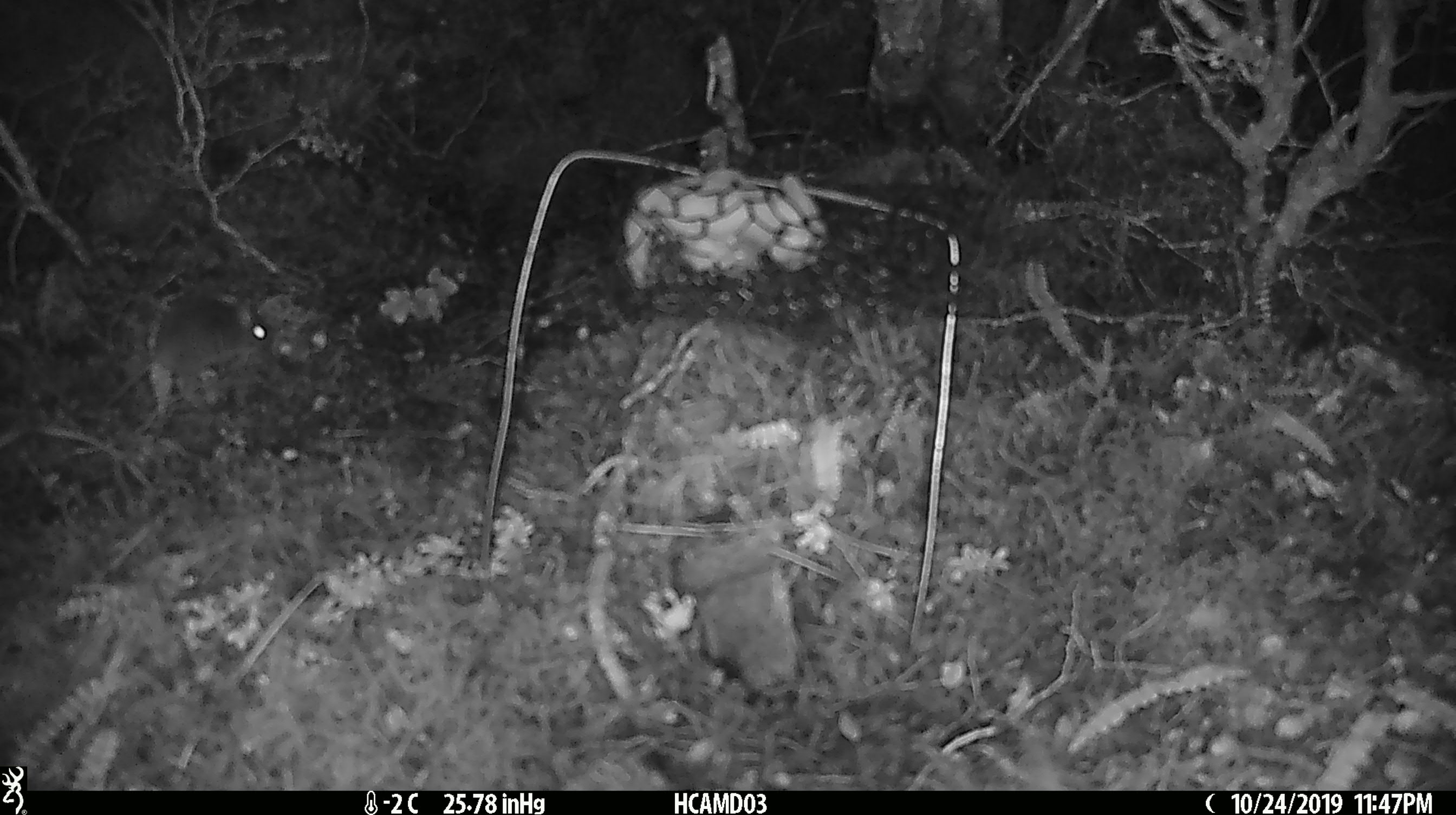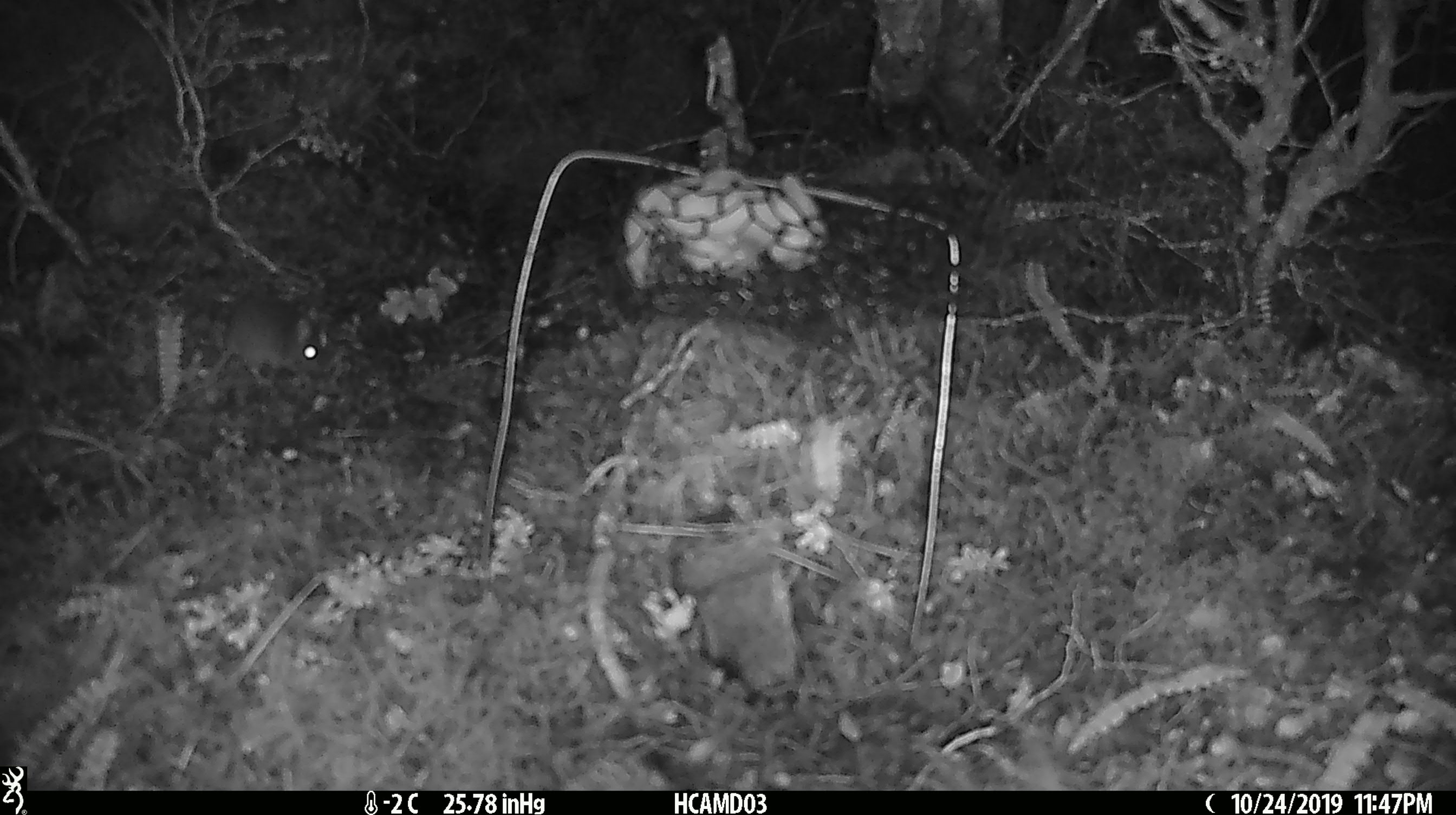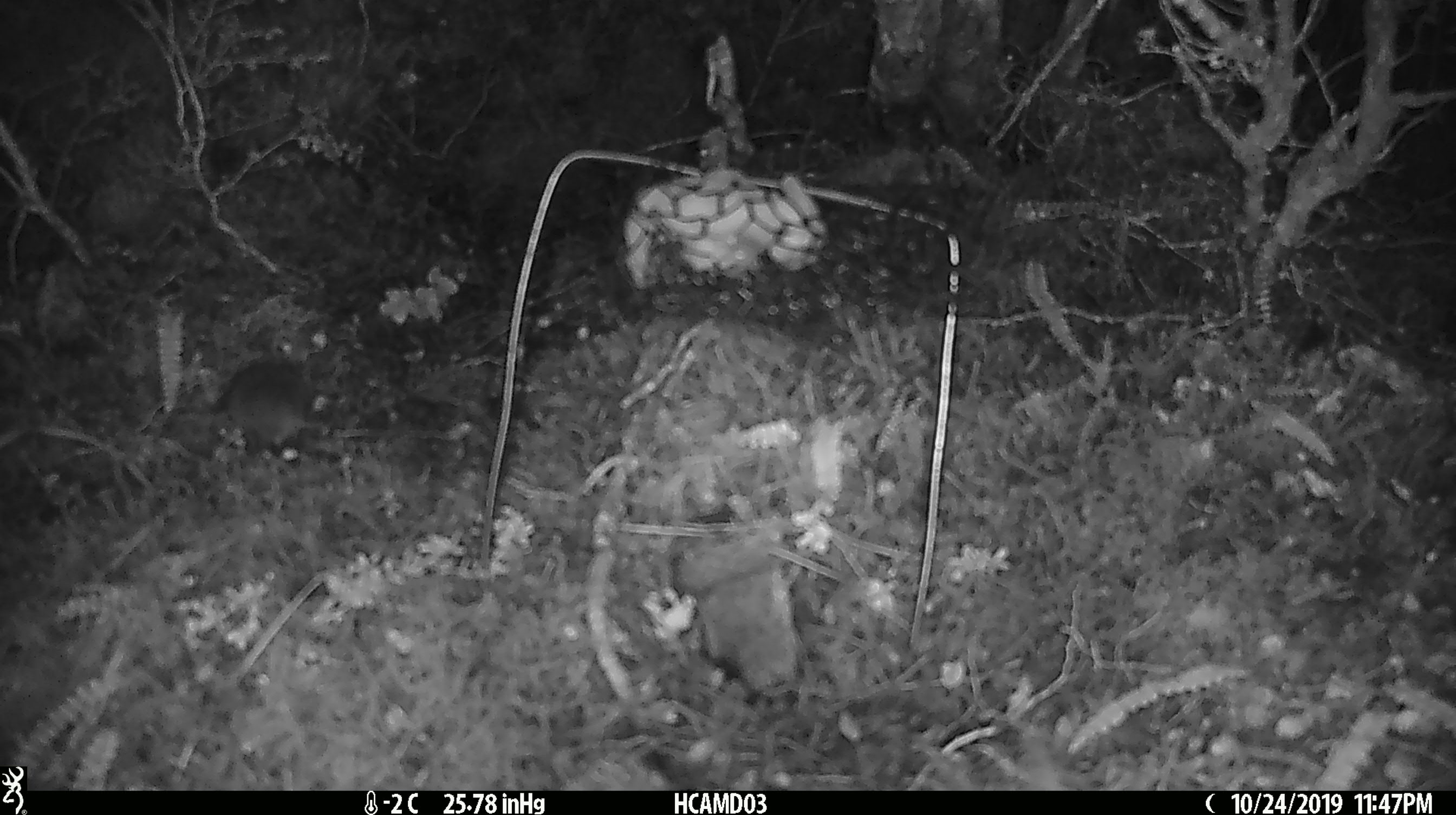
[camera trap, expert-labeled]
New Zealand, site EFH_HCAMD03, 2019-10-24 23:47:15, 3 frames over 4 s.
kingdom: Animalia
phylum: Chordata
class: Mammalia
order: Rodentia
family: Muridae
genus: Mus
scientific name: Mus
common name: mouse